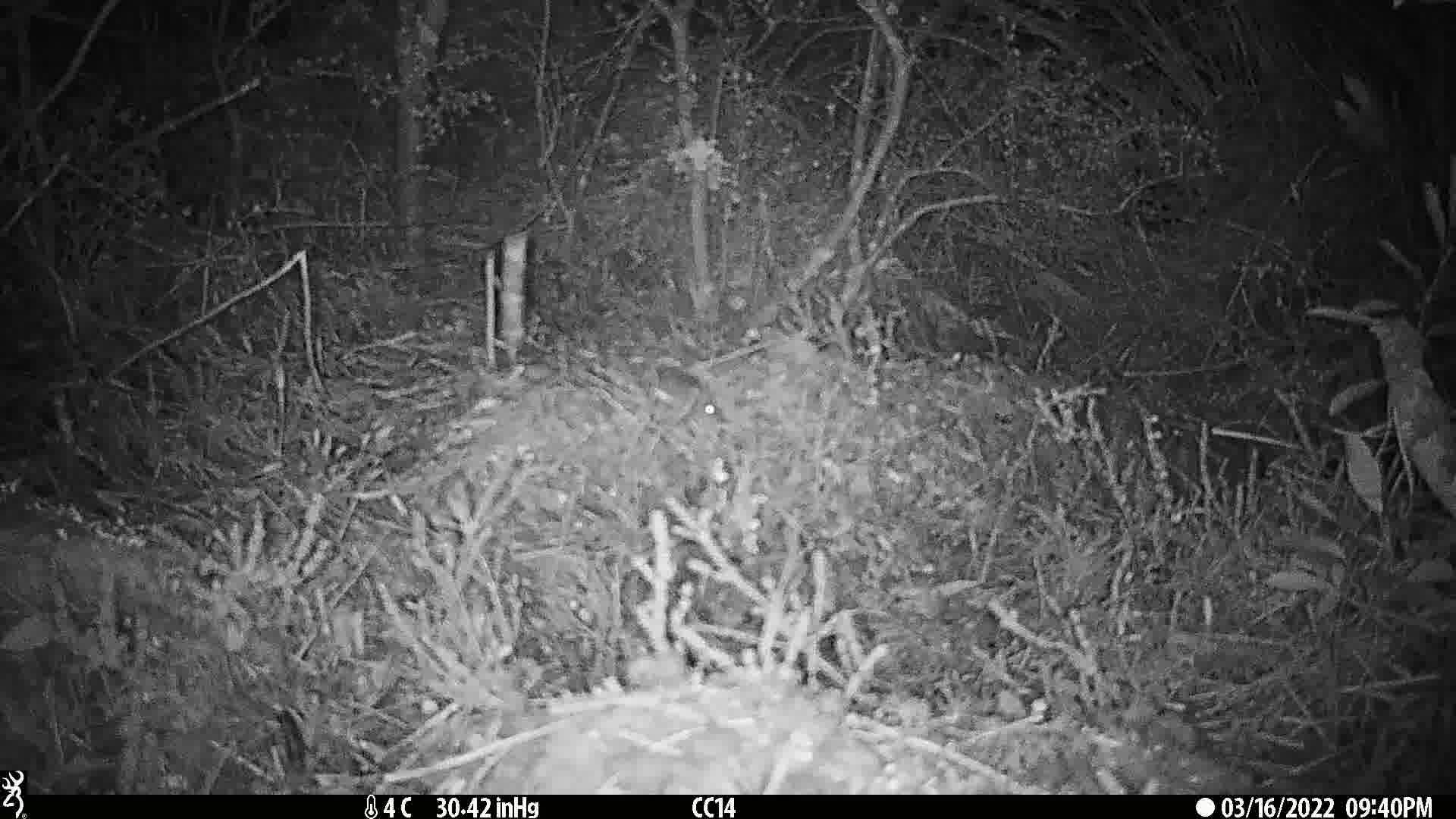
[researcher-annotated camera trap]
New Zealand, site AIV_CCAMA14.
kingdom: Animalia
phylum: Chordata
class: Mammalia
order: Rodentia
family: Muridae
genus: Mus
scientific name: Mus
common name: mouse